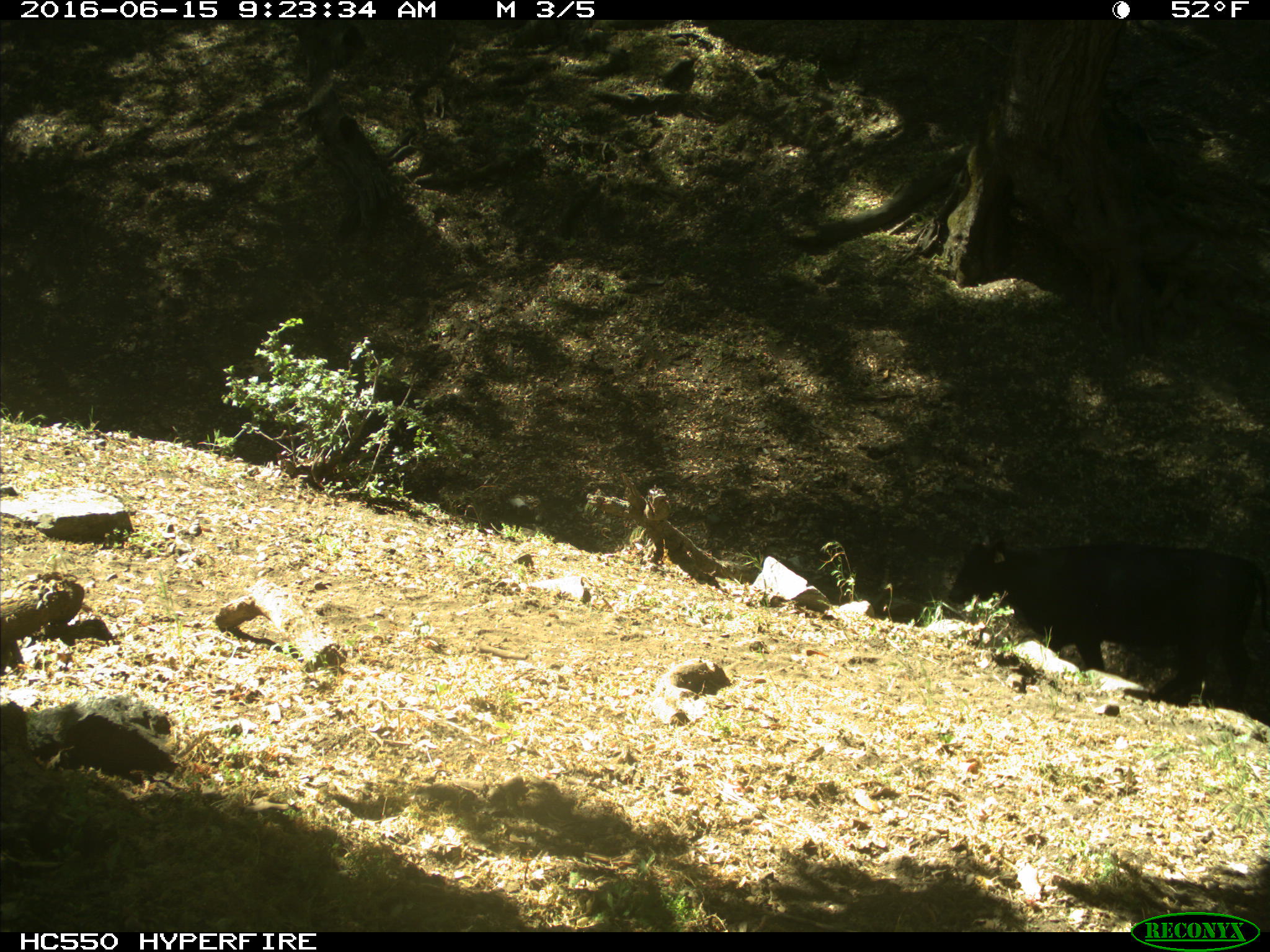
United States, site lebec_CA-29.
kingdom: Animalia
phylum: Chordata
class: Mammalia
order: Artiodactyla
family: Bovidae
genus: Bos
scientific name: Bos taurus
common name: domestic cow